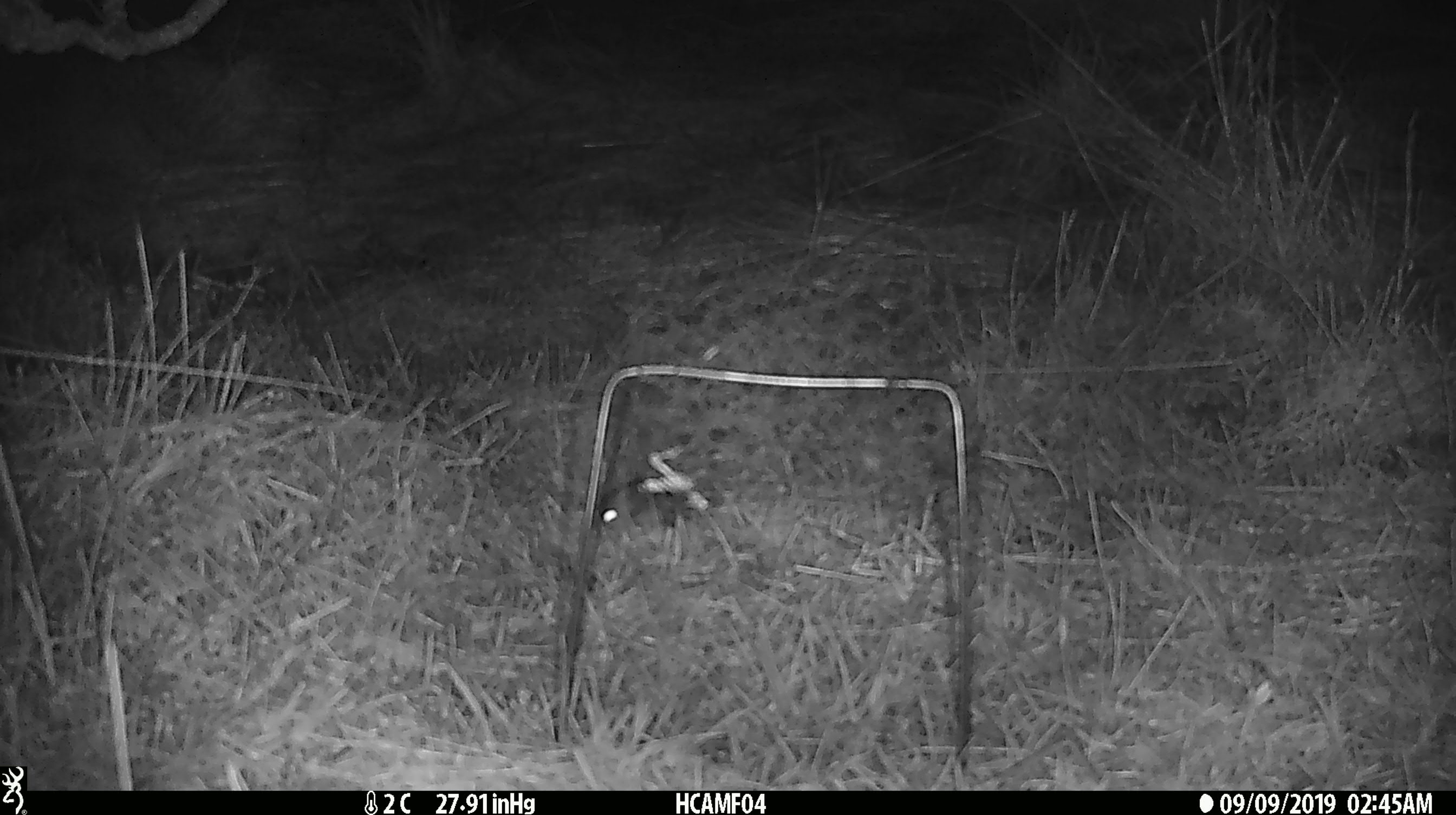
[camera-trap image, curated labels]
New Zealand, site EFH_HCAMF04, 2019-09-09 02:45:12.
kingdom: Animalia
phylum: Chordata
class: Mammalia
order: Rodentia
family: Muridae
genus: Mus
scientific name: Mus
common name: mouse